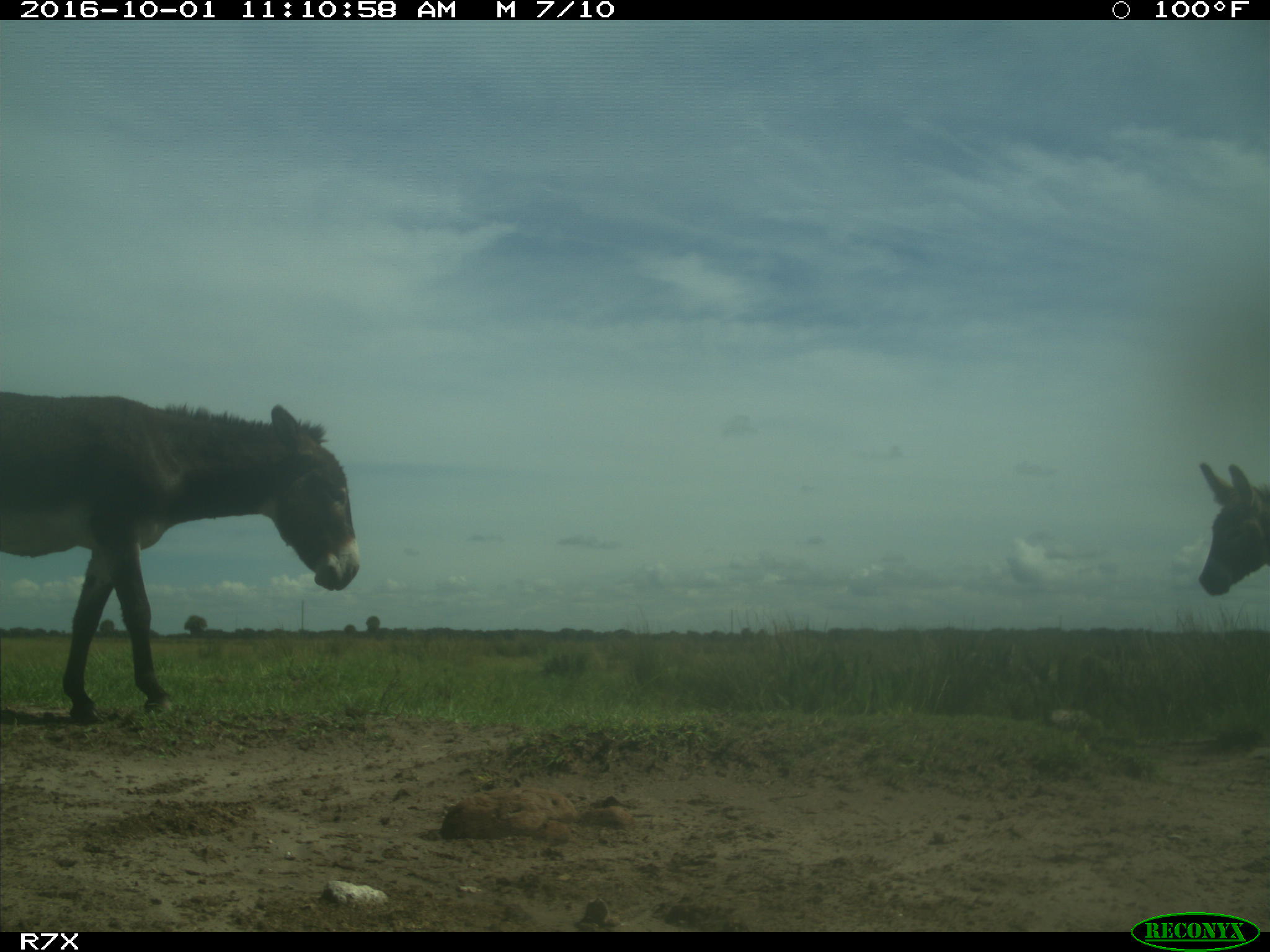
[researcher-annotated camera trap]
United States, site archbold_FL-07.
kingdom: Animalia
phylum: Chordata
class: Mammalia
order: Perissodactyla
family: Equidae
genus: Equus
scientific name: Equus africanus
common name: african wild ass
Equus africanus (african wild ass).